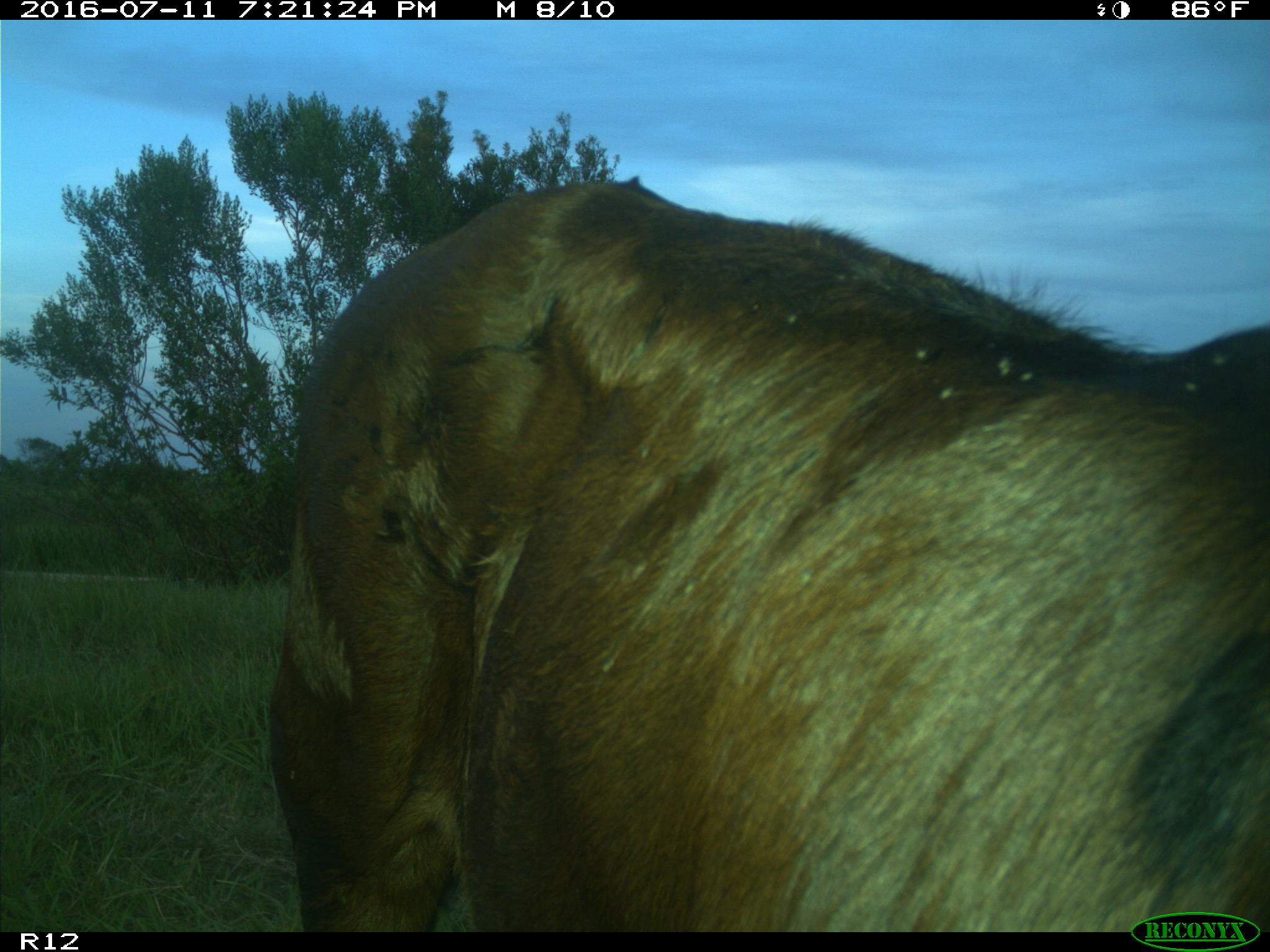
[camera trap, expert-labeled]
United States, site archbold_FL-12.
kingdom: Animalia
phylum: Chordata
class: Mammalia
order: Artiodactyla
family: Bovidae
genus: Bos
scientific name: Bos taurus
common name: domestic cow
Bos taurus (domestic cow).